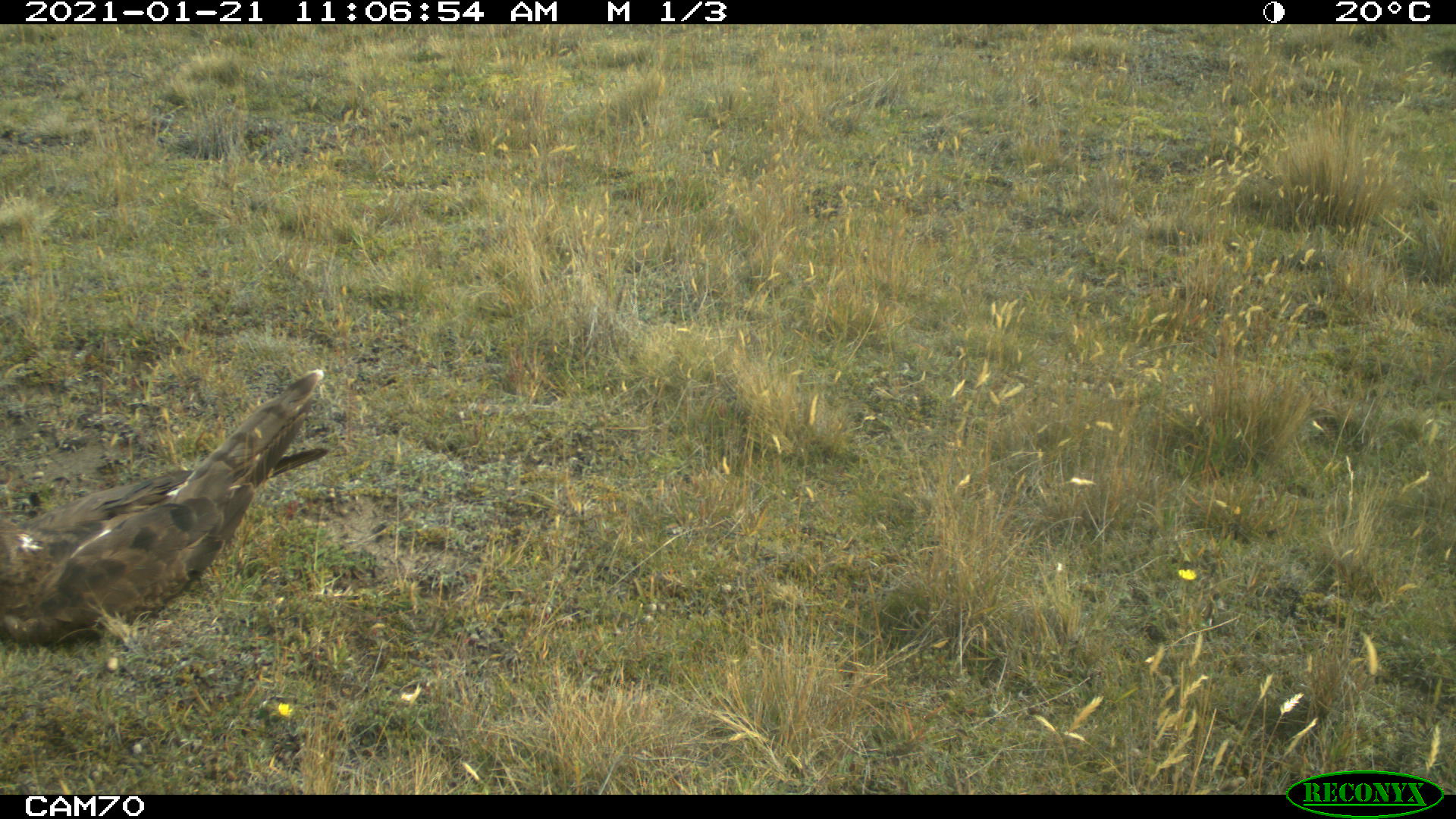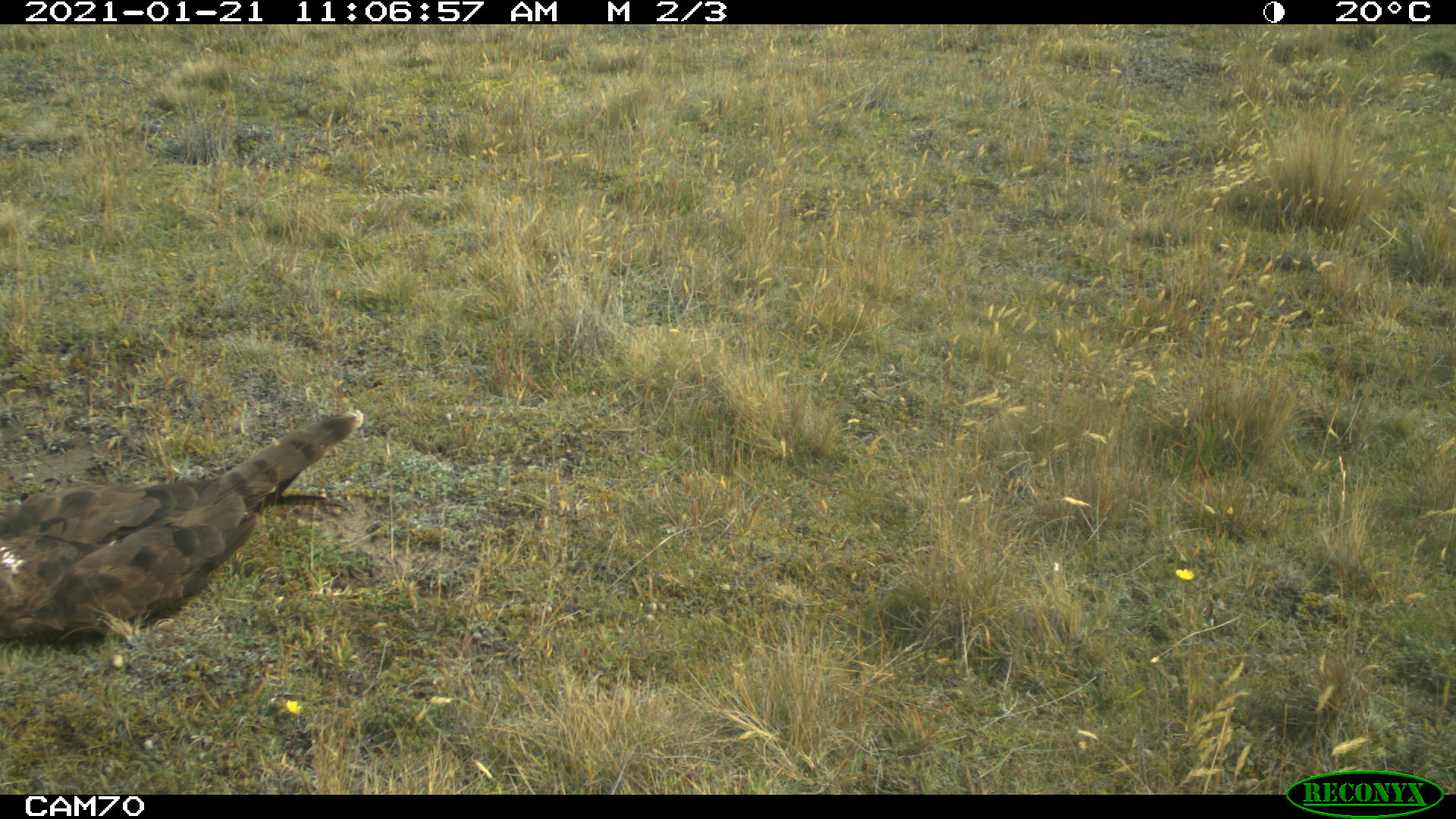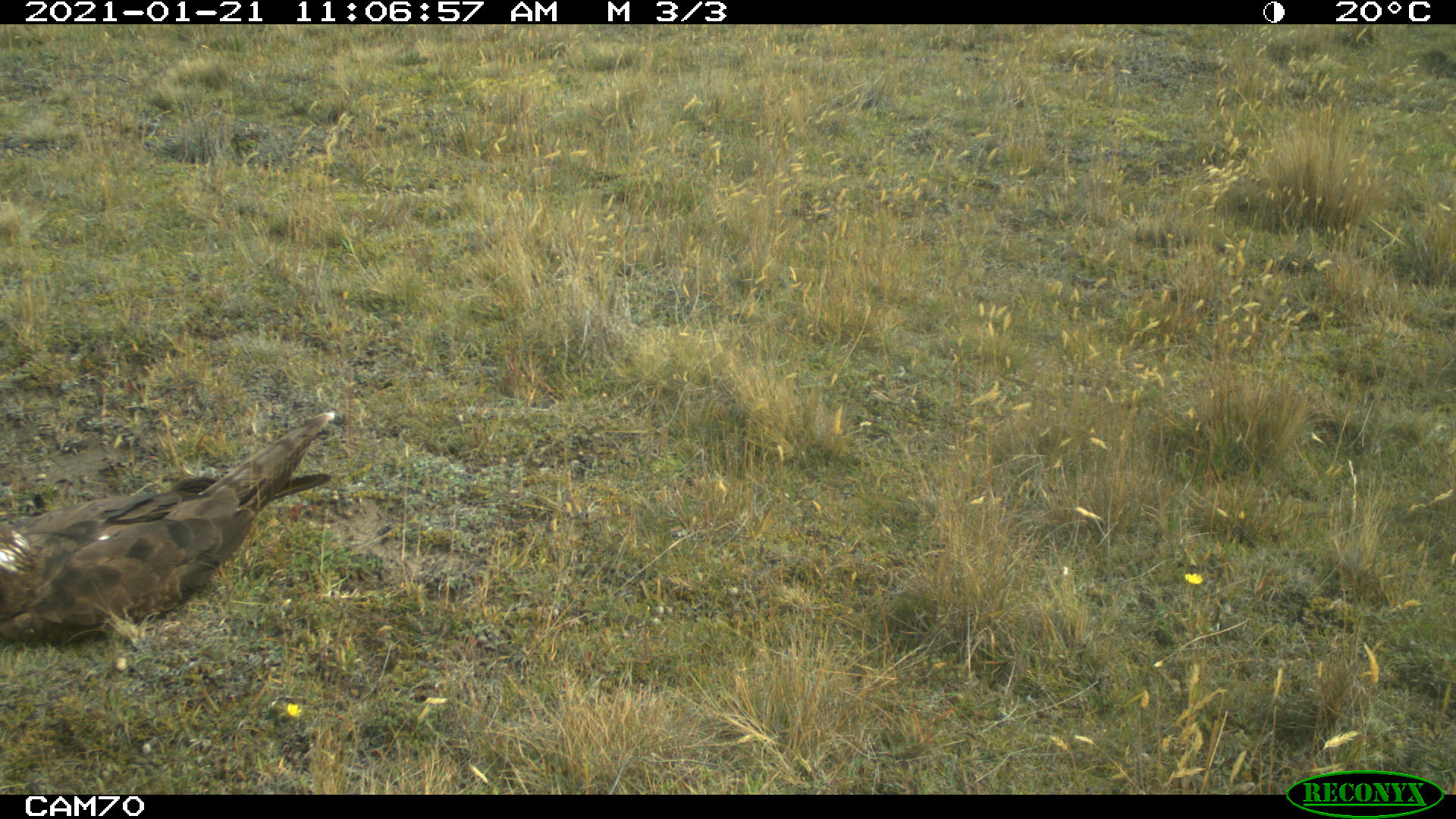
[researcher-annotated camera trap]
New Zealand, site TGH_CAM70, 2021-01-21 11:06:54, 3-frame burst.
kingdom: Animalia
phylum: Chordata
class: Aves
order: Accipitriformes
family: Accipitridae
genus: Circus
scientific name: Circus approximans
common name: swamp harrier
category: harrier